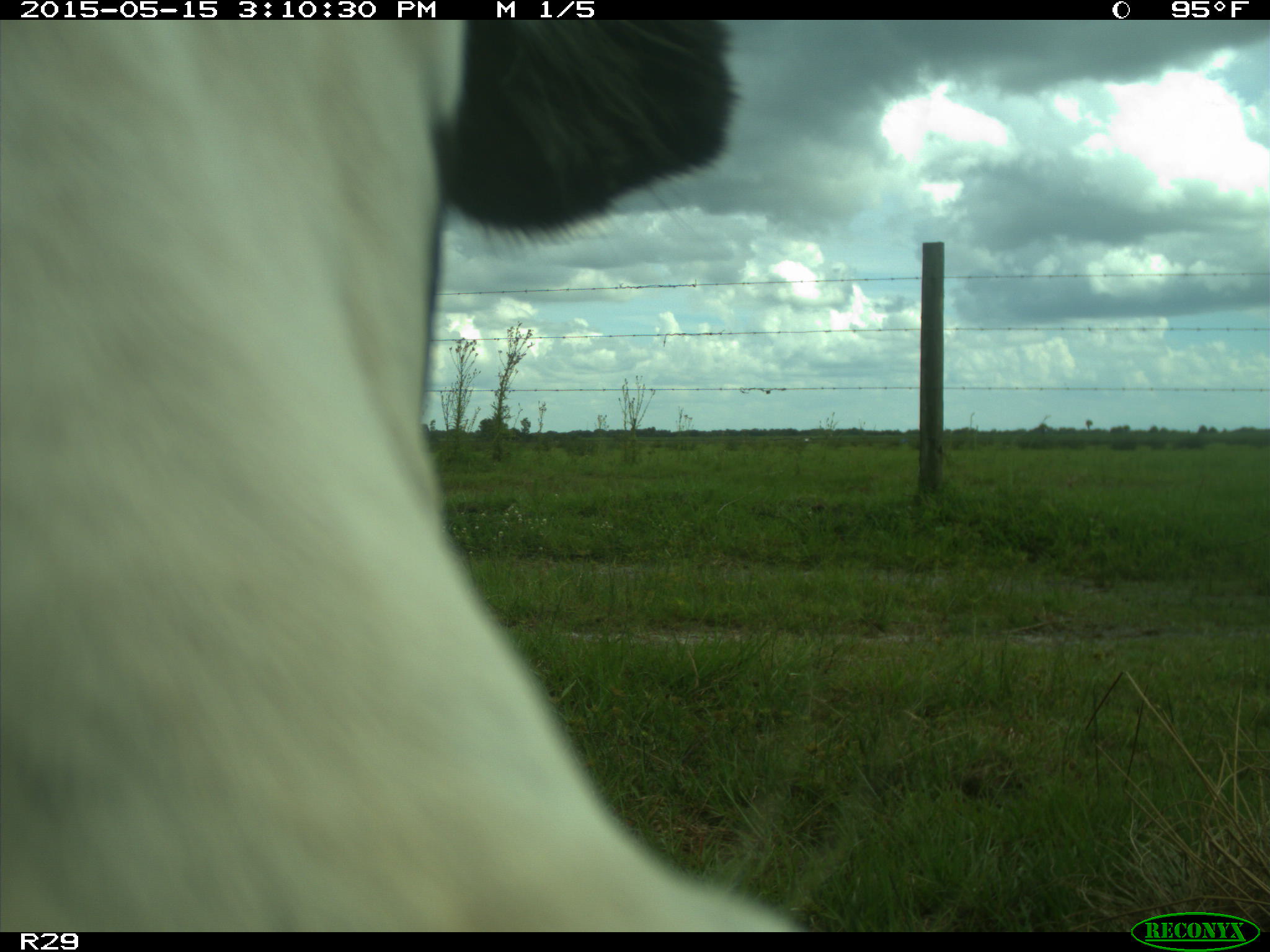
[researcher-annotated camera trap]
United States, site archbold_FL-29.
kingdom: Animalia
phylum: Chordata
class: Mammalia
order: Artiodactyla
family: Bovidae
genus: Bos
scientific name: Bos taurus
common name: domestic cow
Bos taurus (domestic cow).